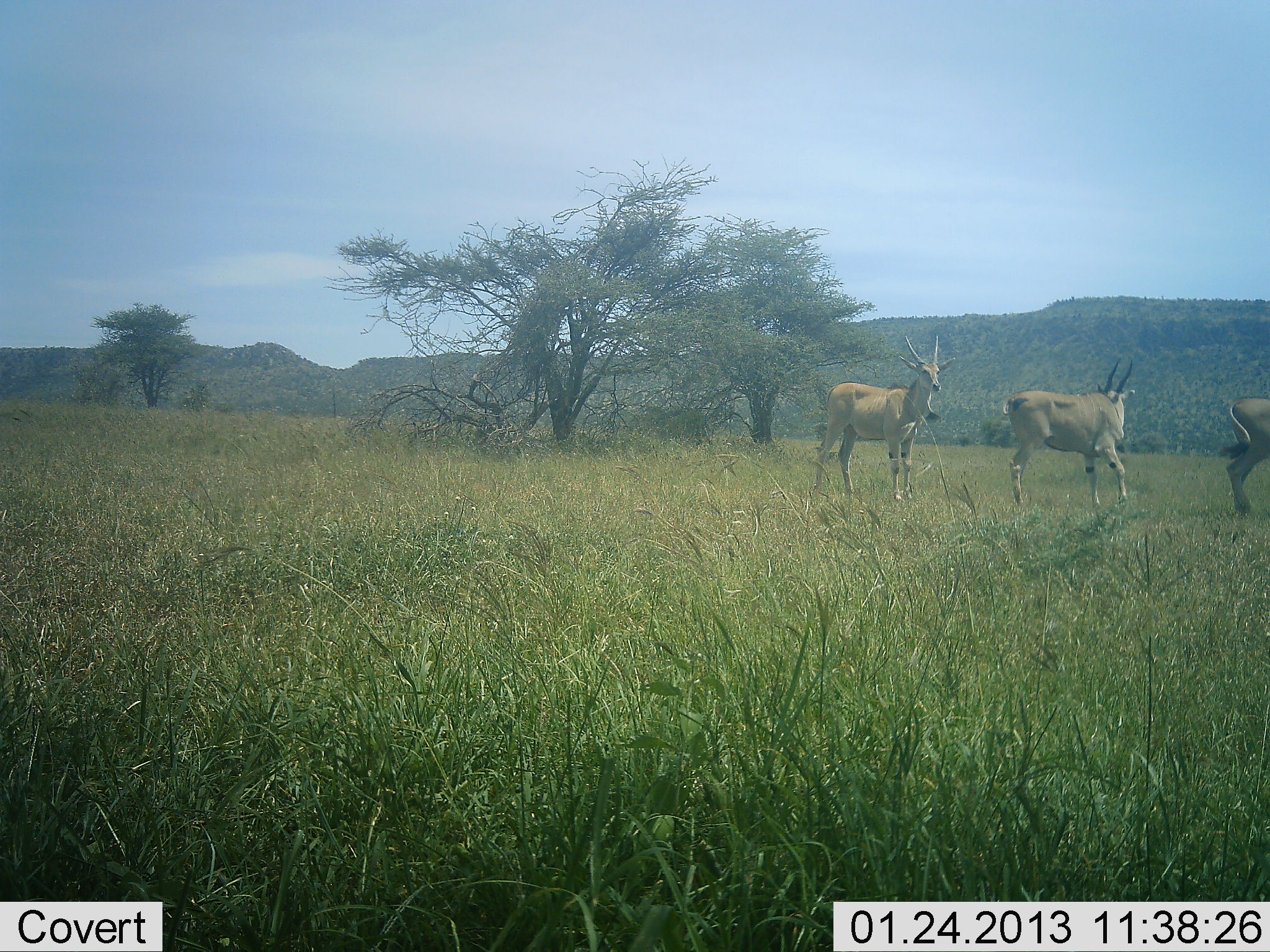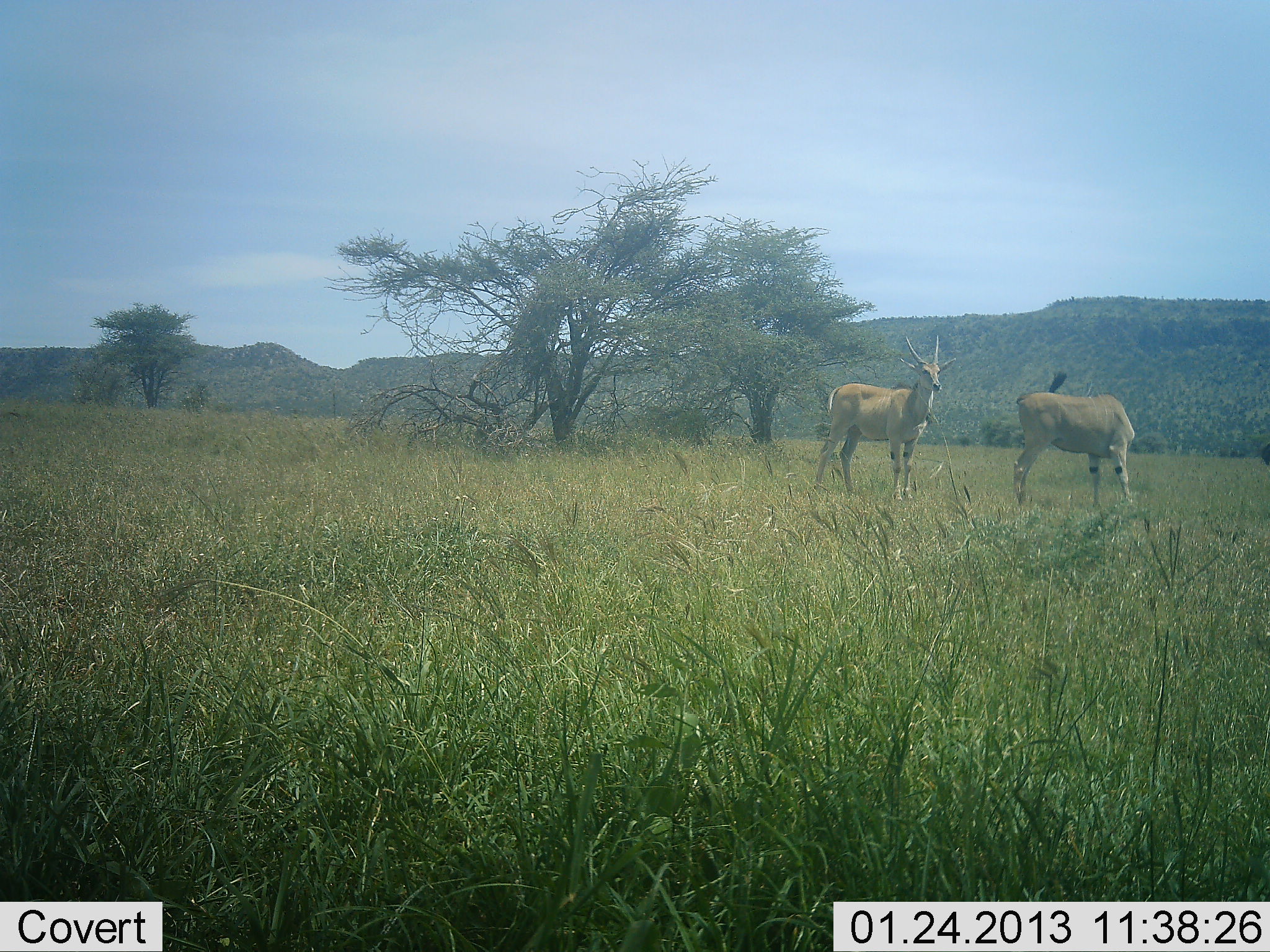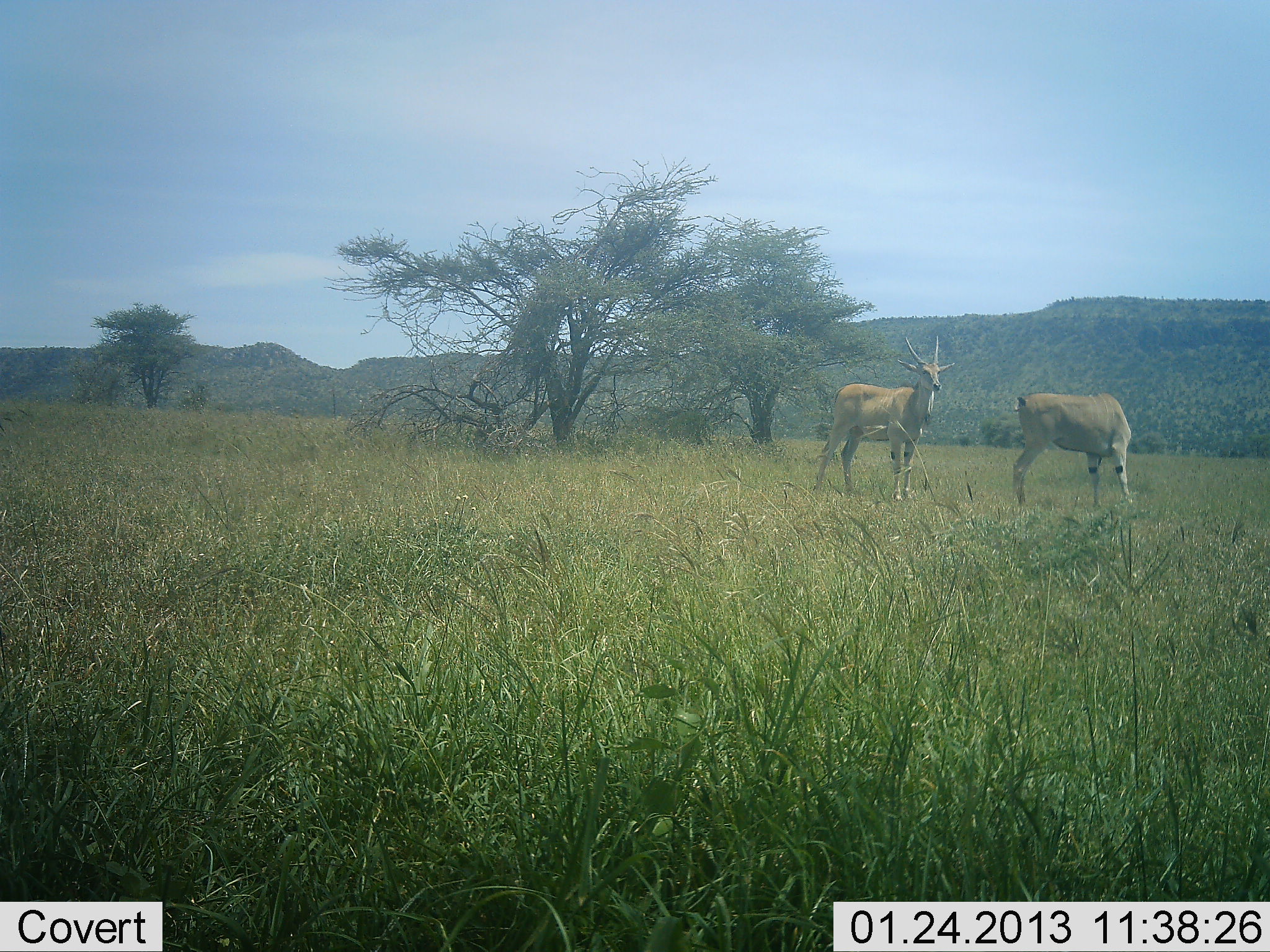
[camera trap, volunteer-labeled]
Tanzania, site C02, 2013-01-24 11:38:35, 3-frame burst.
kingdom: Animalia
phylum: Chordata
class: Mammalia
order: Artiodactyla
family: Bovidae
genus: Tragelaphus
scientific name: Tragelaphus oryx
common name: eland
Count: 3.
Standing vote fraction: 93%.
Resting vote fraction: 0%.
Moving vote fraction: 79%.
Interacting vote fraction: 0%.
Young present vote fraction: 0%.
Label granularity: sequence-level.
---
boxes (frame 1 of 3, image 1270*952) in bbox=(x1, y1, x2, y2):
animal: bbox=(813, 335, 956, 503); bbox=(1001, 358, 1134, 509); bbox=(1219, 396, 1270, 514)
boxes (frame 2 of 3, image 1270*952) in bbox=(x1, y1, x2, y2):
animal: bbox=(810, 334, 957, 503); bbox=(1012, 371, 1136, 510)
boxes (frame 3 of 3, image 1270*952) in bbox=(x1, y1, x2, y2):
animal: bbox=(812, 335, 956, 503); bbox=(1011, 391, 1137, 513)